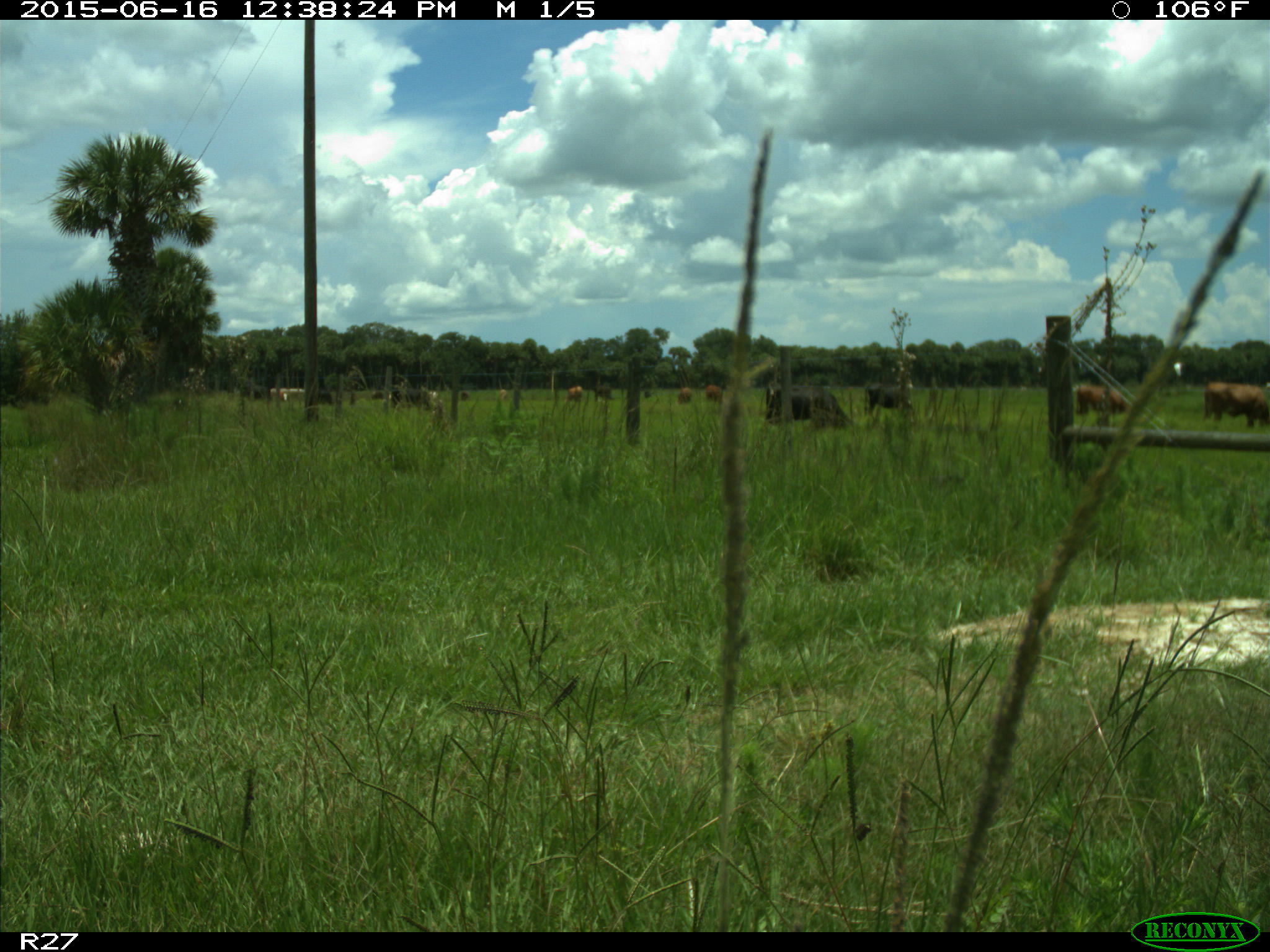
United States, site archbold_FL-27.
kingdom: Animalia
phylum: Chordata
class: Mammalia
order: Artiodactyla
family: Bovidae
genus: Bos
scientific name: Bos taurus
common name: domestic cow